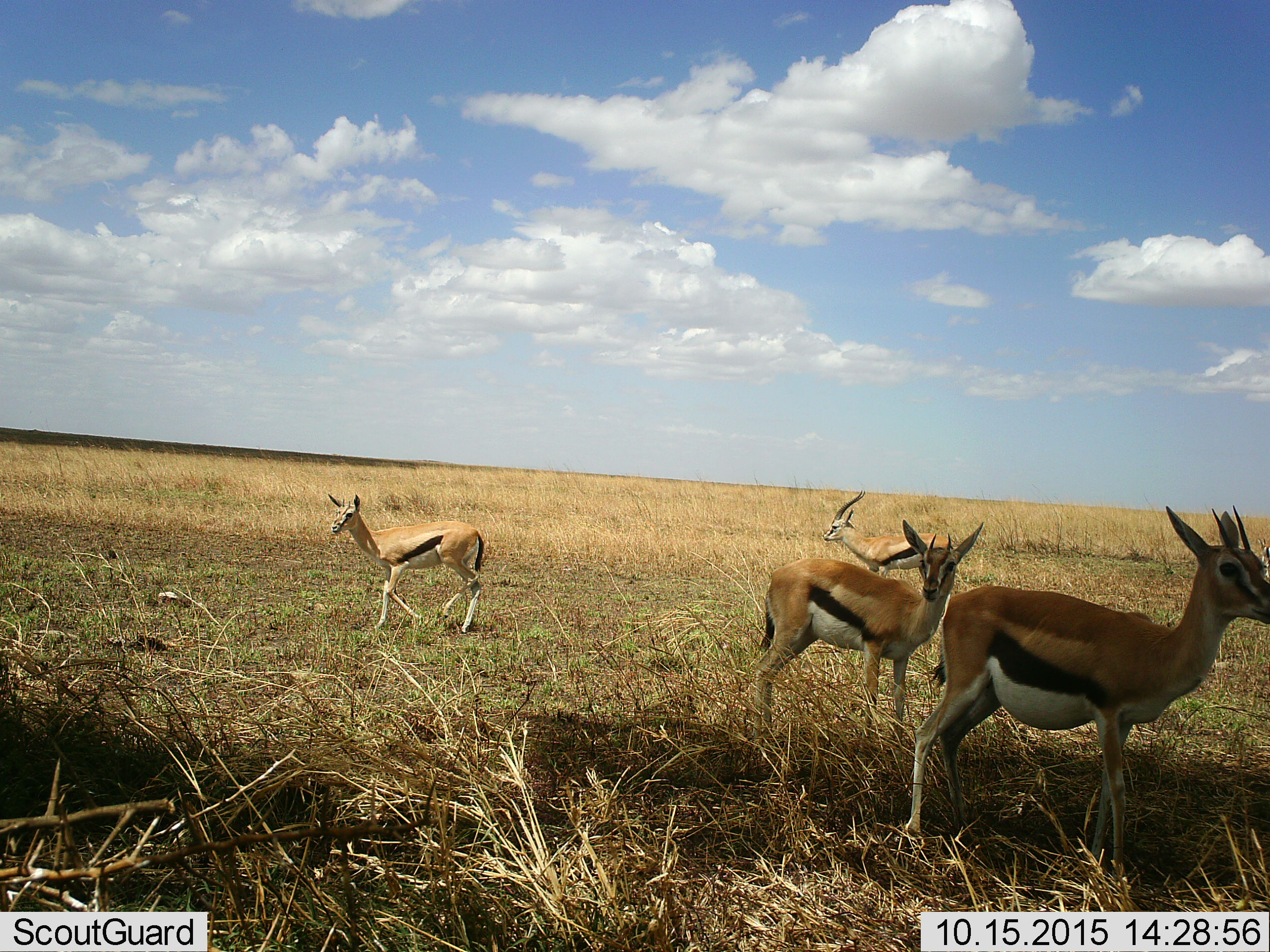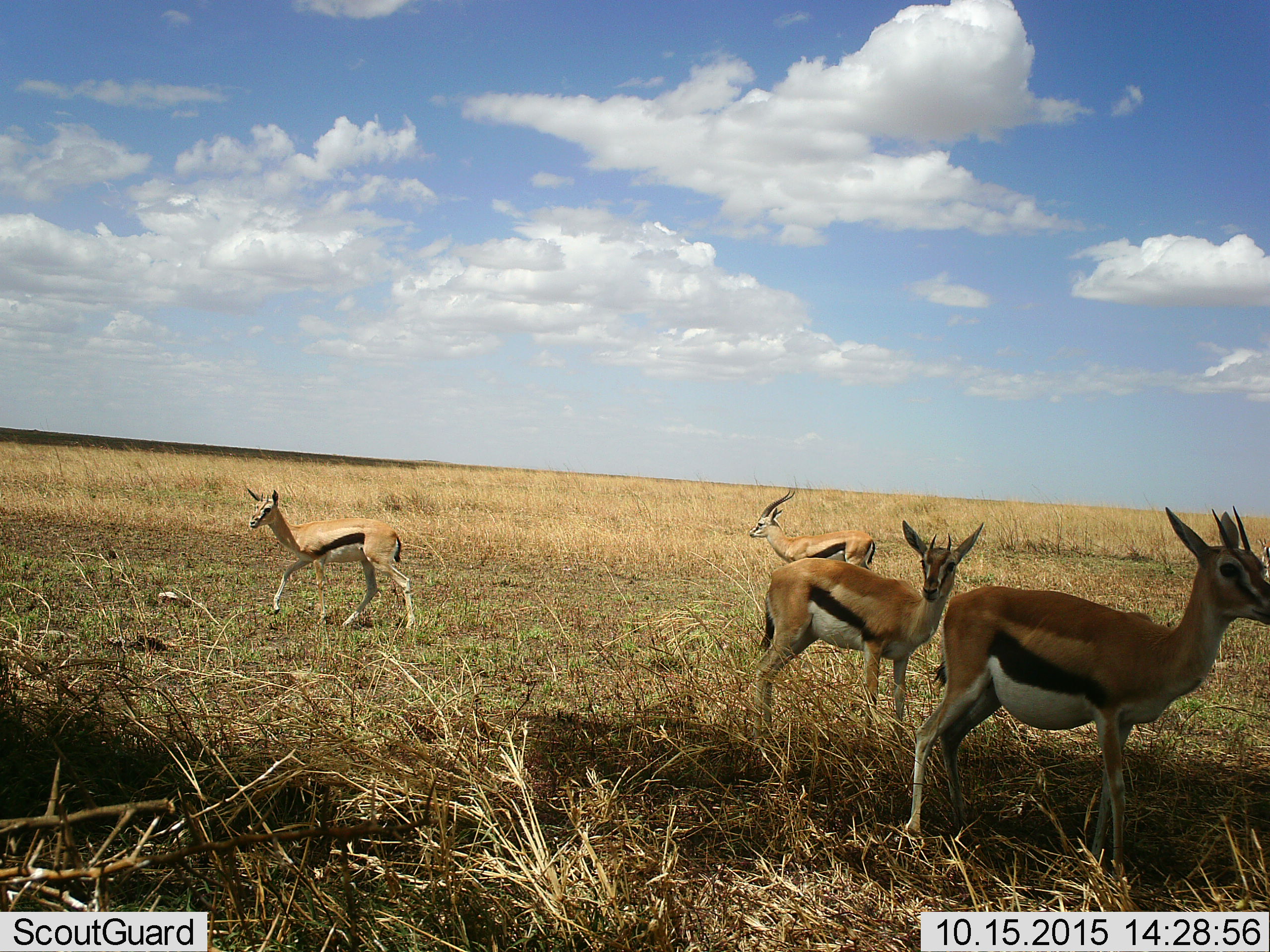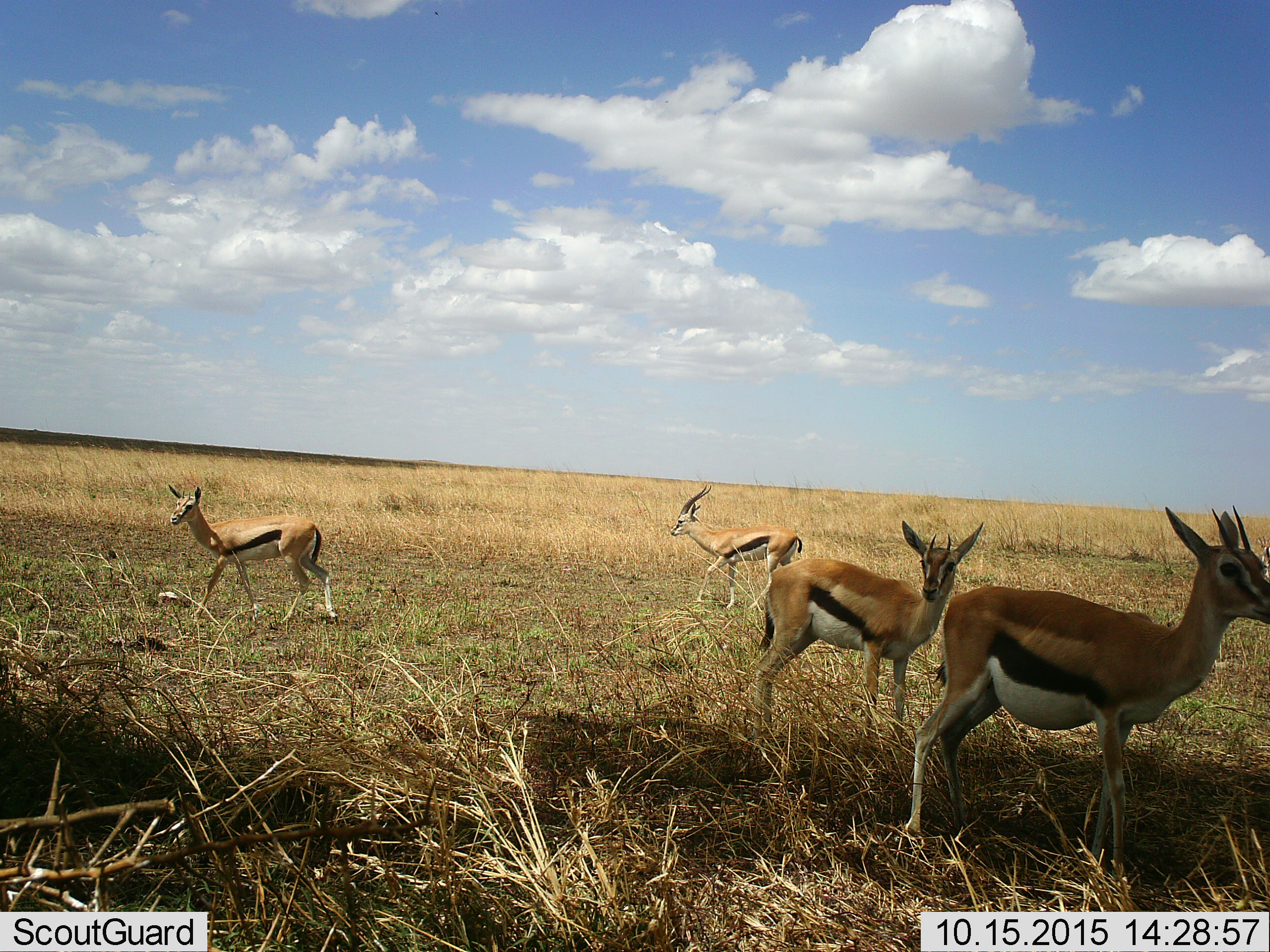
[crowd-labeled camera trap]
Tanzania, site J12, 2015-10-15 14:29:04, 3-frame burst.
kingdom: Animalia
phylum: Chordata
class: Mammalia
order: Artiodactyla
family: Bovidae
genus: Eudorcas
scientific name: Eudorcas thomsonii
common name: thomson's gazelle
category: gazellethomsons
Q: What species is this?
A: Gazellethomsons (thomson's gazelle) (Eudorcas thomsonii).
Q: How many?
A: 4.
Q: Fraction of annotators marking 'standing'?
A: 100%.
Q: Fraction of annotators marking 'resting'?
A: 0%.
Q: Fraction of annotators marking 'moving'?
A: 75%.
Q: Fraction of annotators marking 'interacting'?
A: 0%.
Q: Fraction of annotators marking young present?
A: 12%.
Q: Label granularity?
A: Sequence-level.